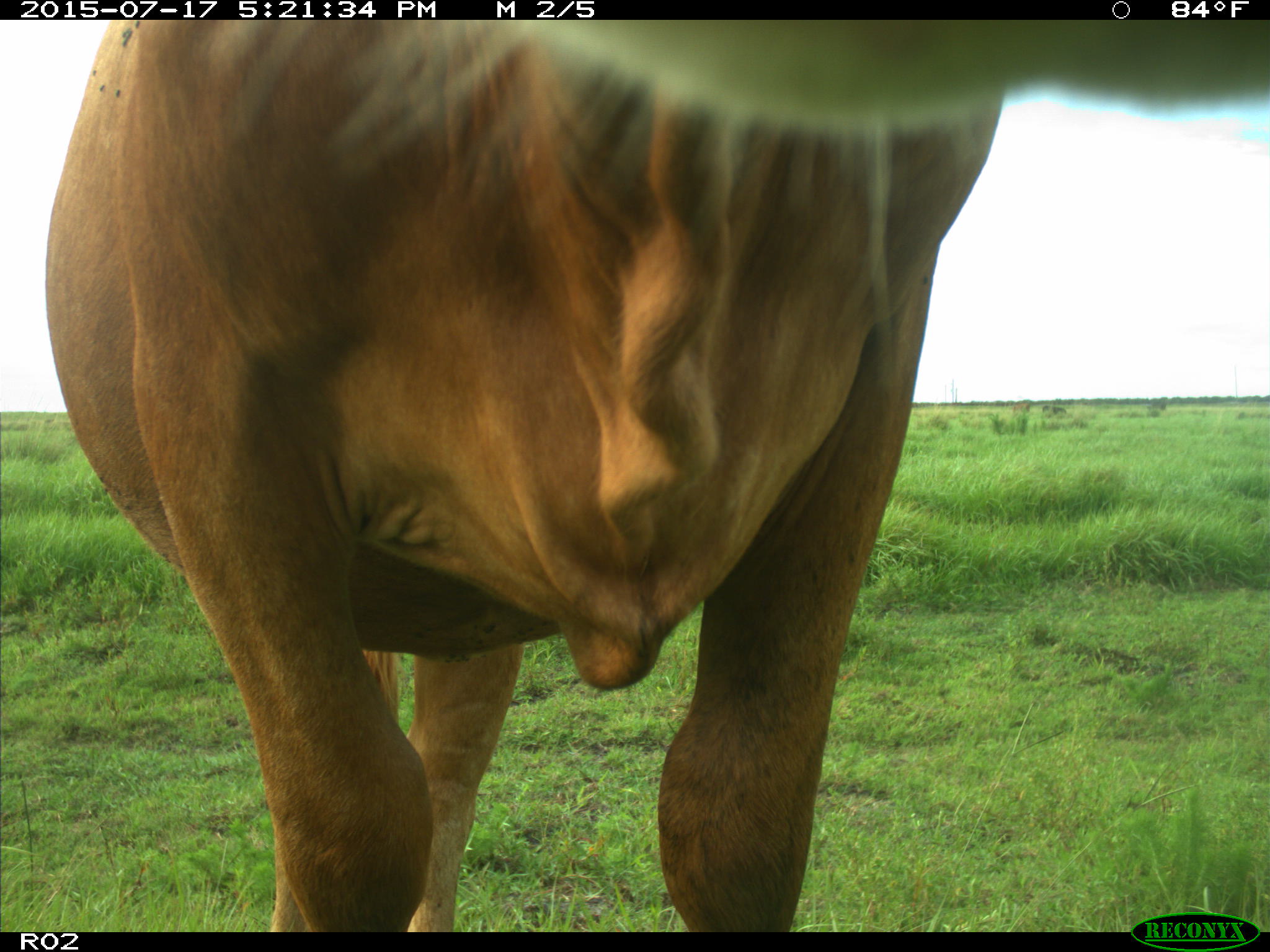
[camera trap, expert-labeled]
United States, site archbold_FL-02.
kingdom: Animalia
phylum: Chordata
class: Mammalia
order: Artiodactyla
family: Bovidae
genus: Bos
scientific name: Bos taurus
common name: domestic cow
Bos taurus (domestic cow).